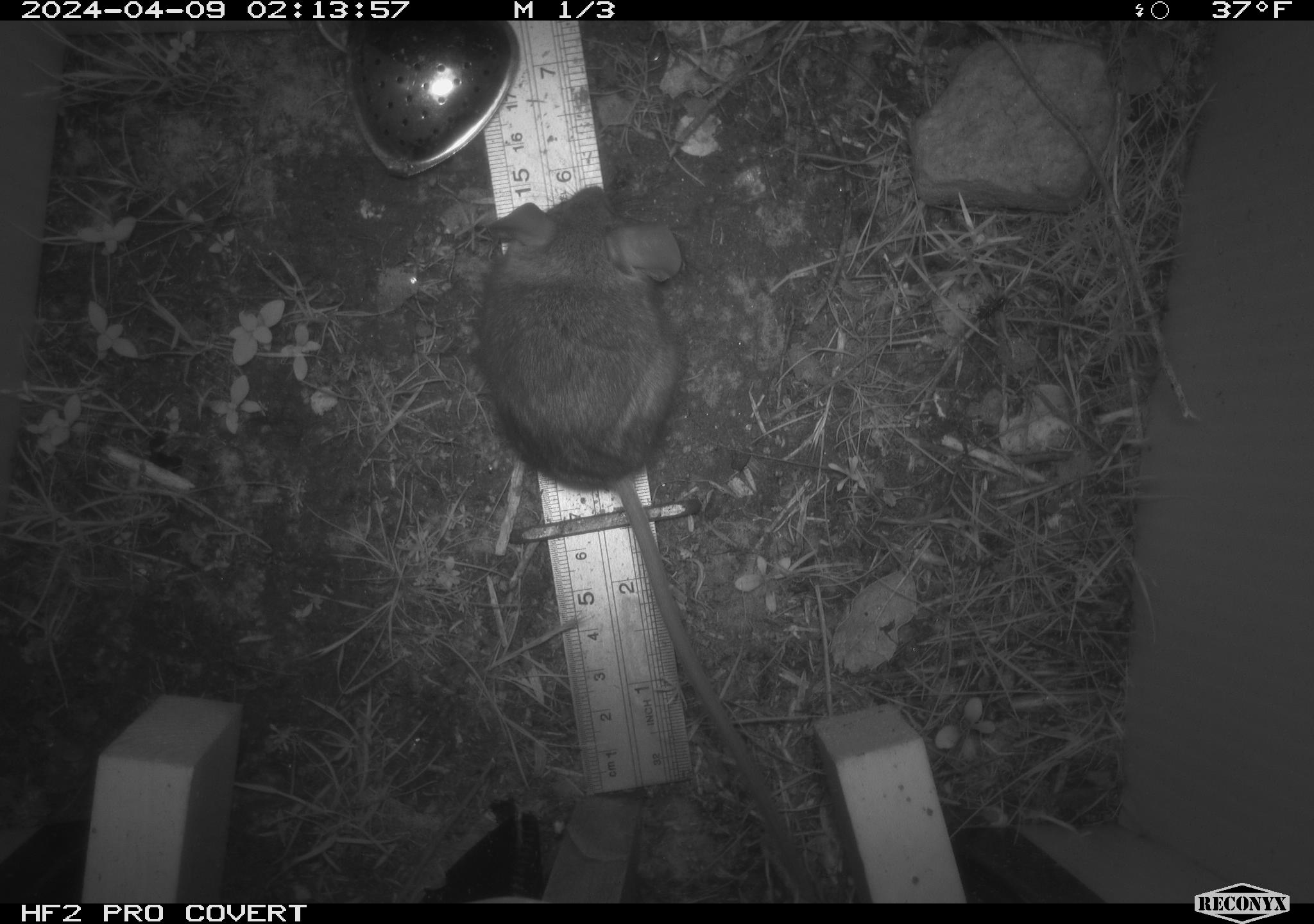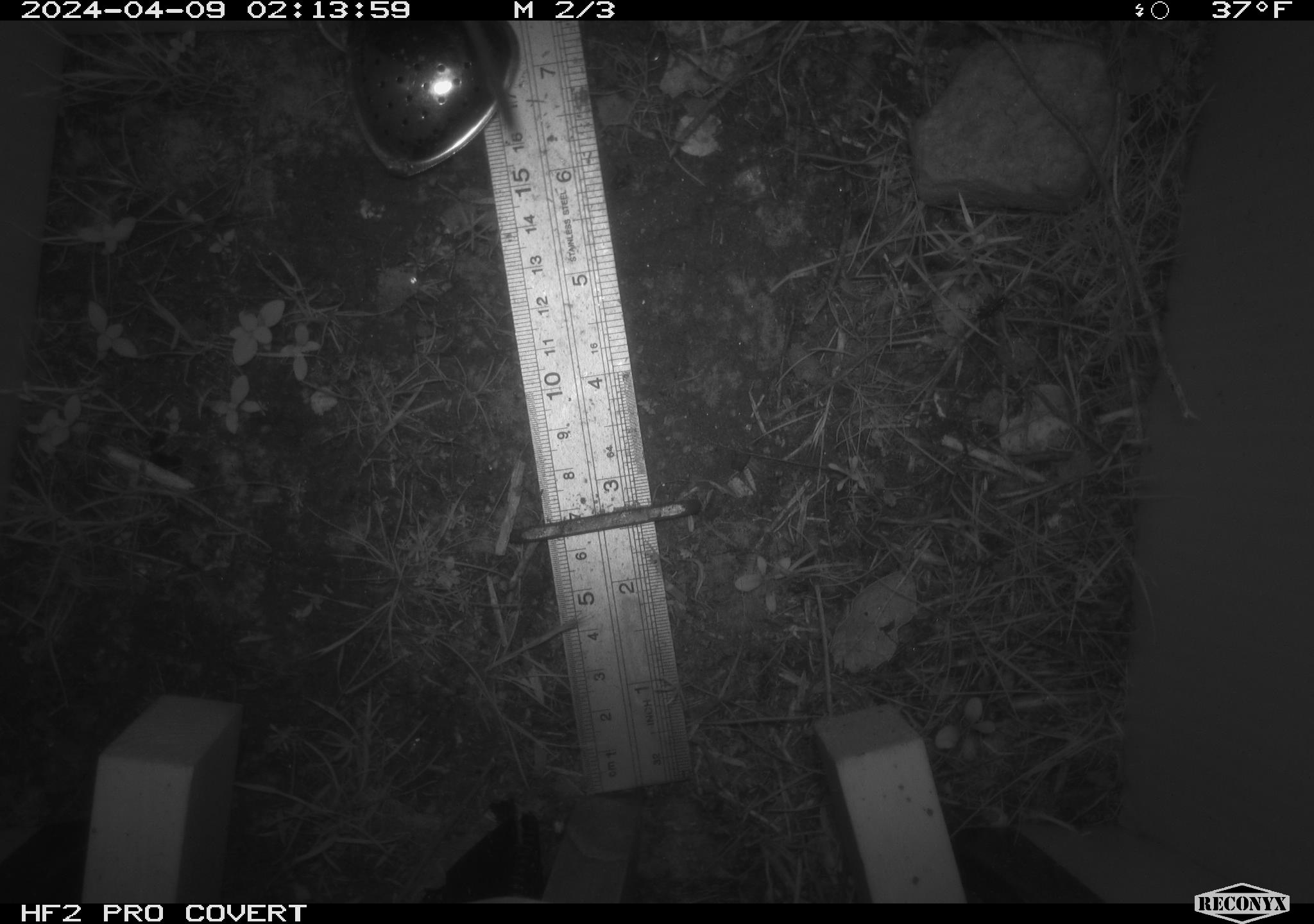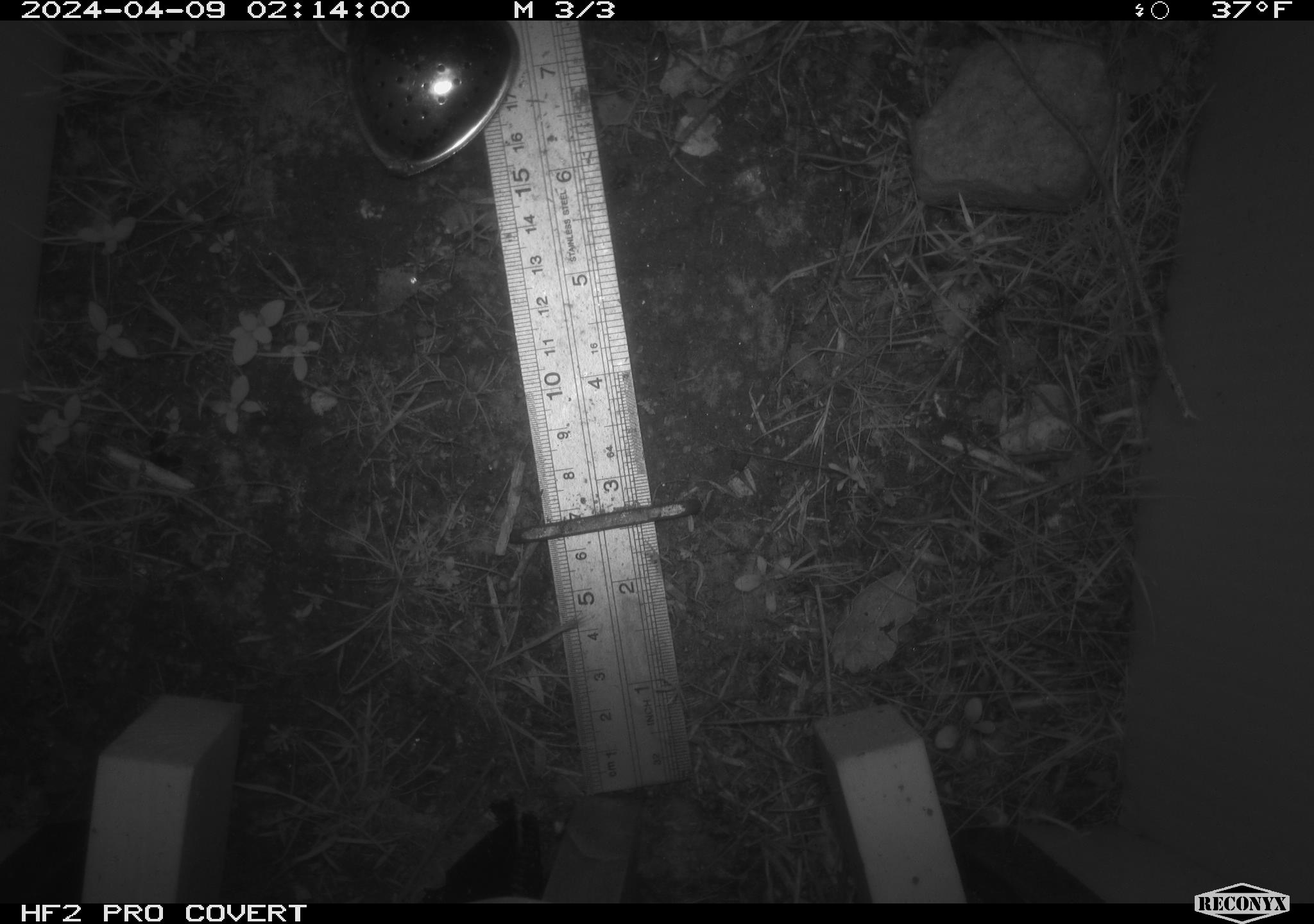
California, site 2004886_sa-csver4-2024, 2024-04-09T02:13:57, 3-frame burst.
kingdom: Animalia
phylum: Chordata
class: Mammalia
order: Rodentia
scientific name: Rodentia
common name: mouse species